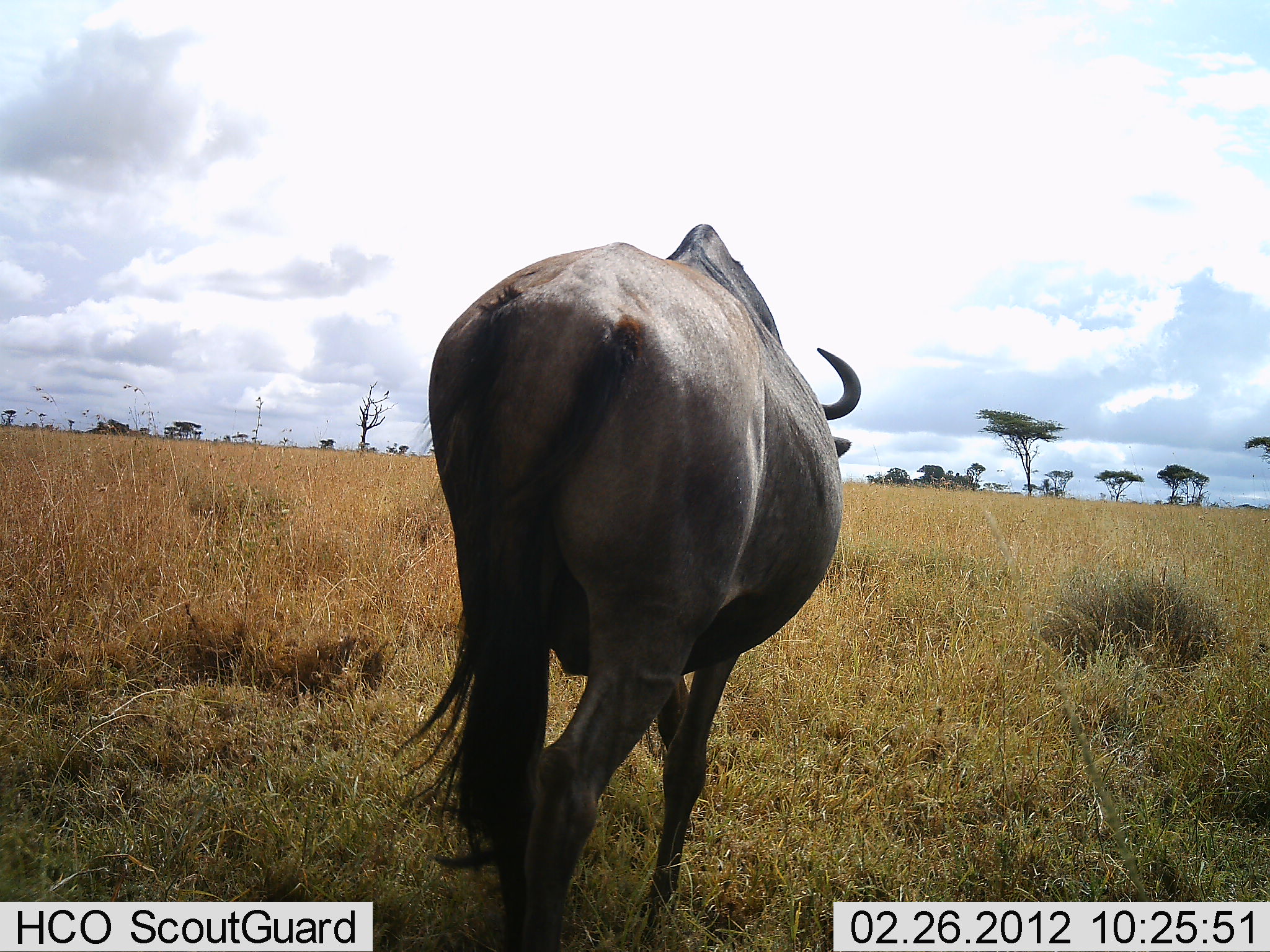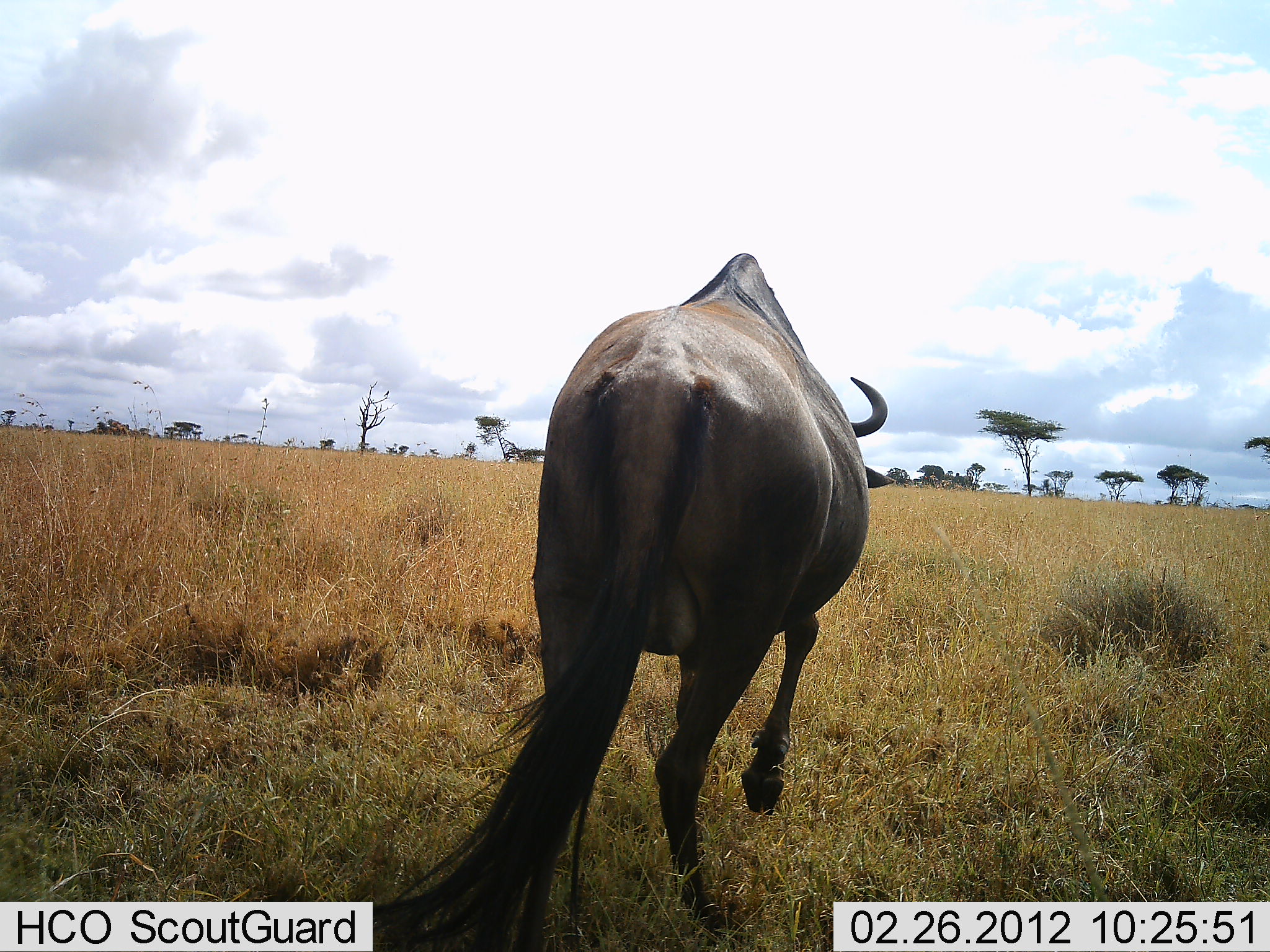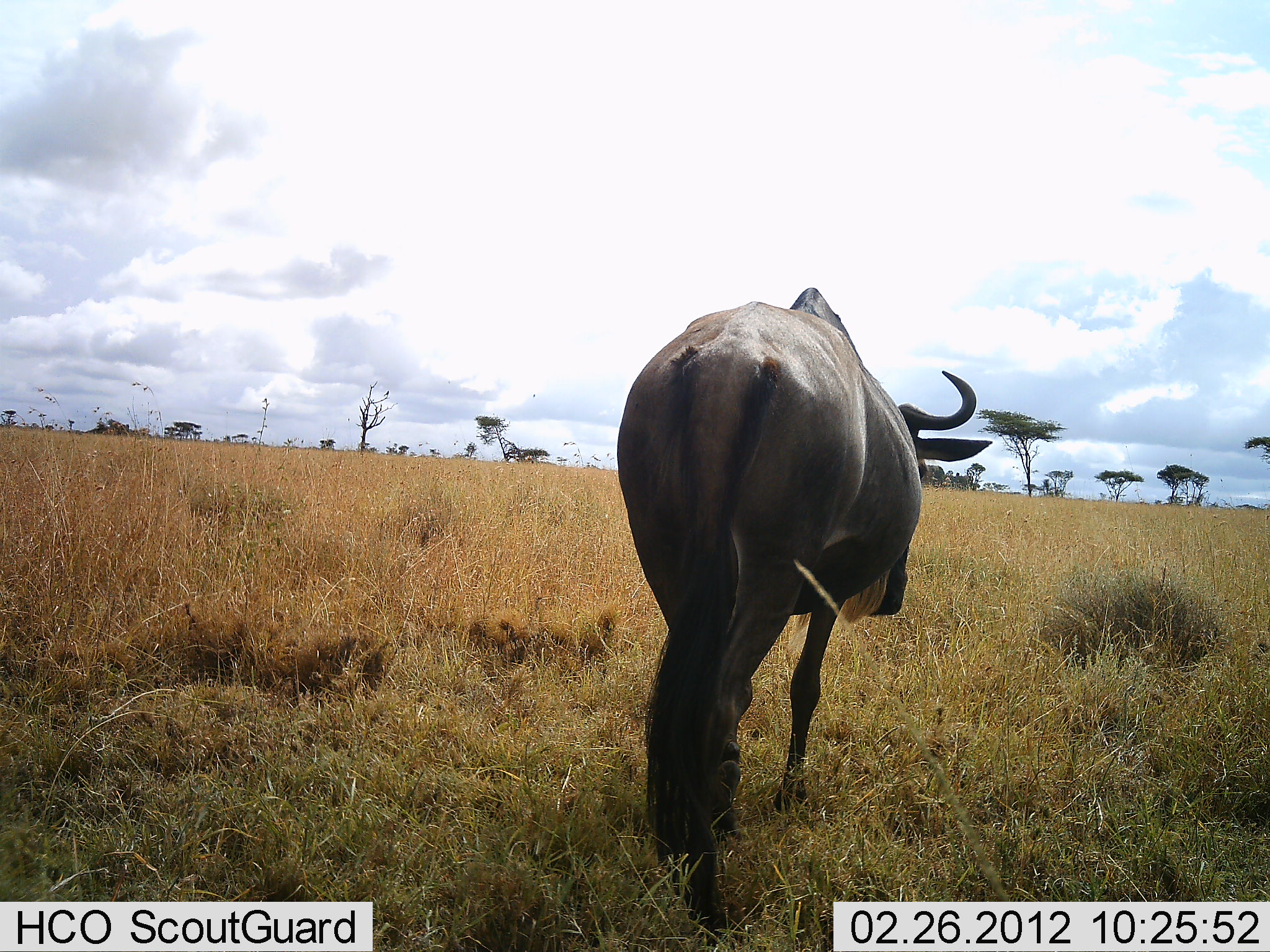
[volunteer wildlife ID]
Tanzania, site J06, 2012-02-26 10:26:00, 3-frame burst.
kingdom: Animalia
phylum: Chordata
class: Mammalia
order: Artiodactyla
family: Bovidae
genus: Connochaetes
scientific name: Connochaetes taurinus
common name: blue wildebeest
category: wildebeest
Wildebeest (blue wildebeest) (Connochaetes taurinus), count 1. Behavior (volunteer vote fractions): standing 0%, resting 0%, moving 100%, interacting 0%. Young present (vote fraction): 0%. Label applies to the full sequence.